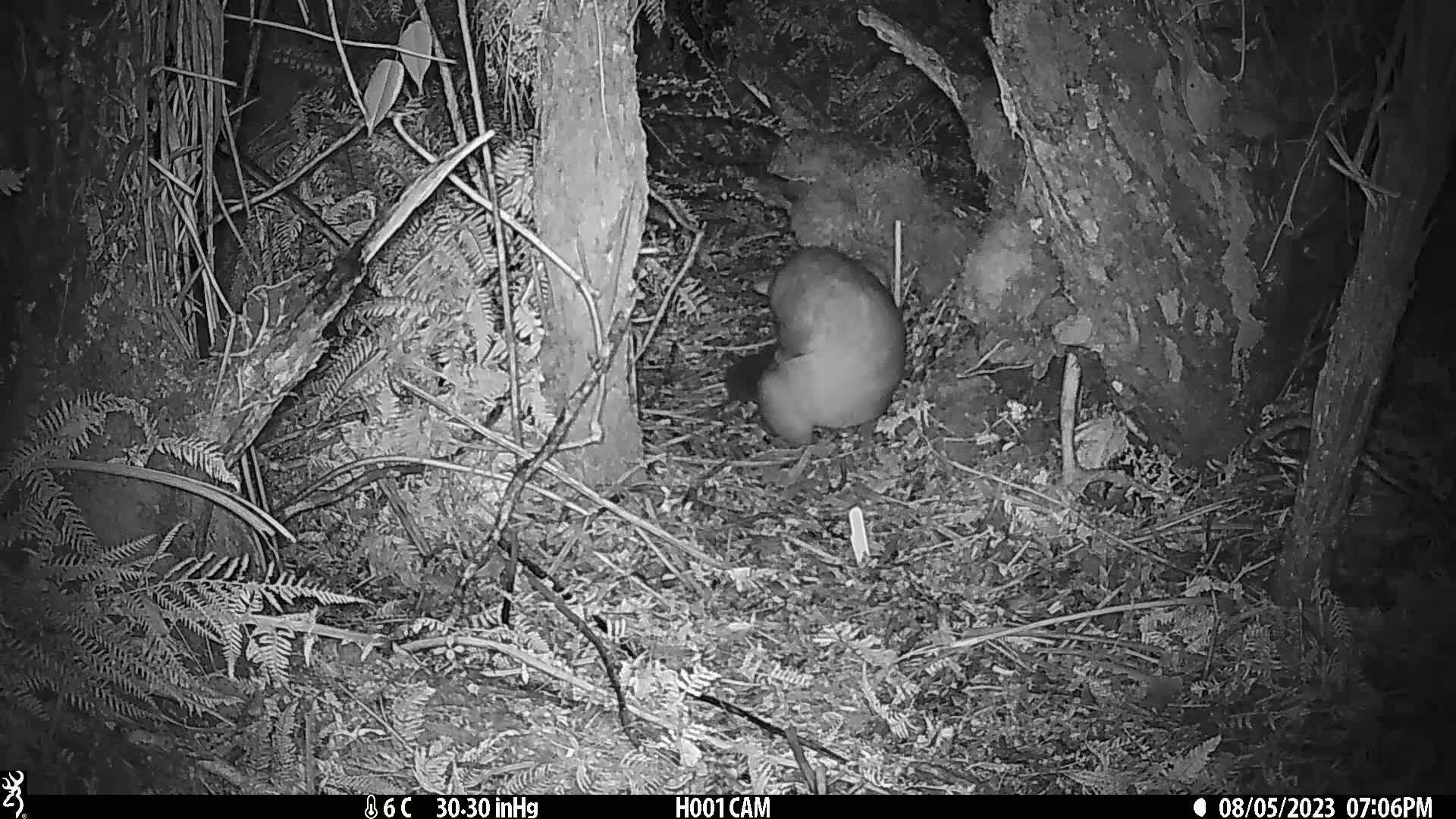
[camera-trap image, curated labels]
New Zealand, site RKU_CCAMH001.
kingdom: Animalia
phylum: Chordata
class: Mammalia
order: Diprotodontia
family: Phalangeridae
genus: Trichosurus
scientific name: Trichosurus vulpecula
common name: common brushtail possum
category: possum